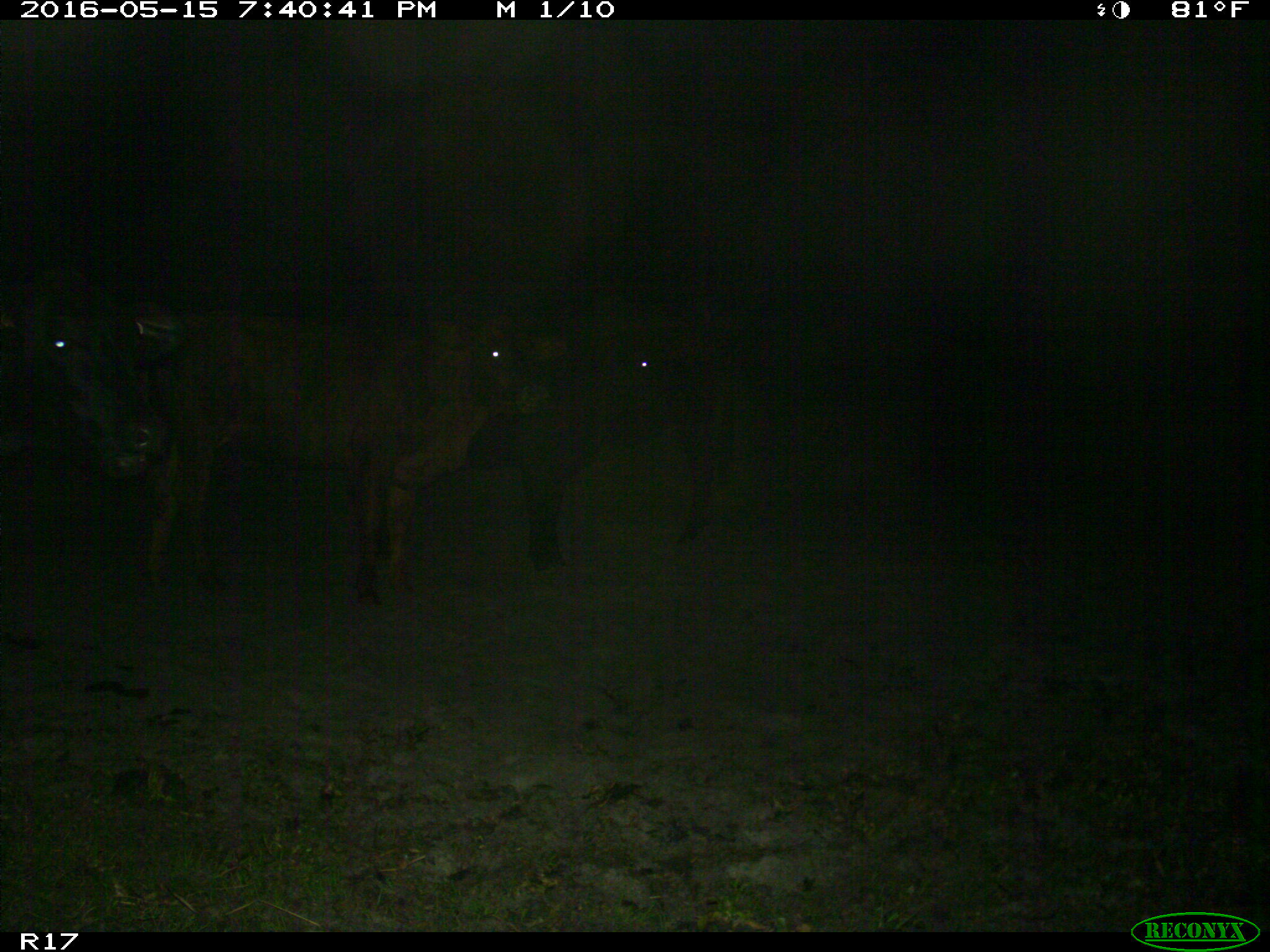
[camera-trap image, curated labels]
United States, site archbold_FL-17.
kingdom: Animalia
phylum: Chordata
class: Mammalia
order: Artiodactyla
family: Bovidae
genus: Bos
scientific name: Bos taurus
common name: domestic cow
Bos taurus (domestic cow).